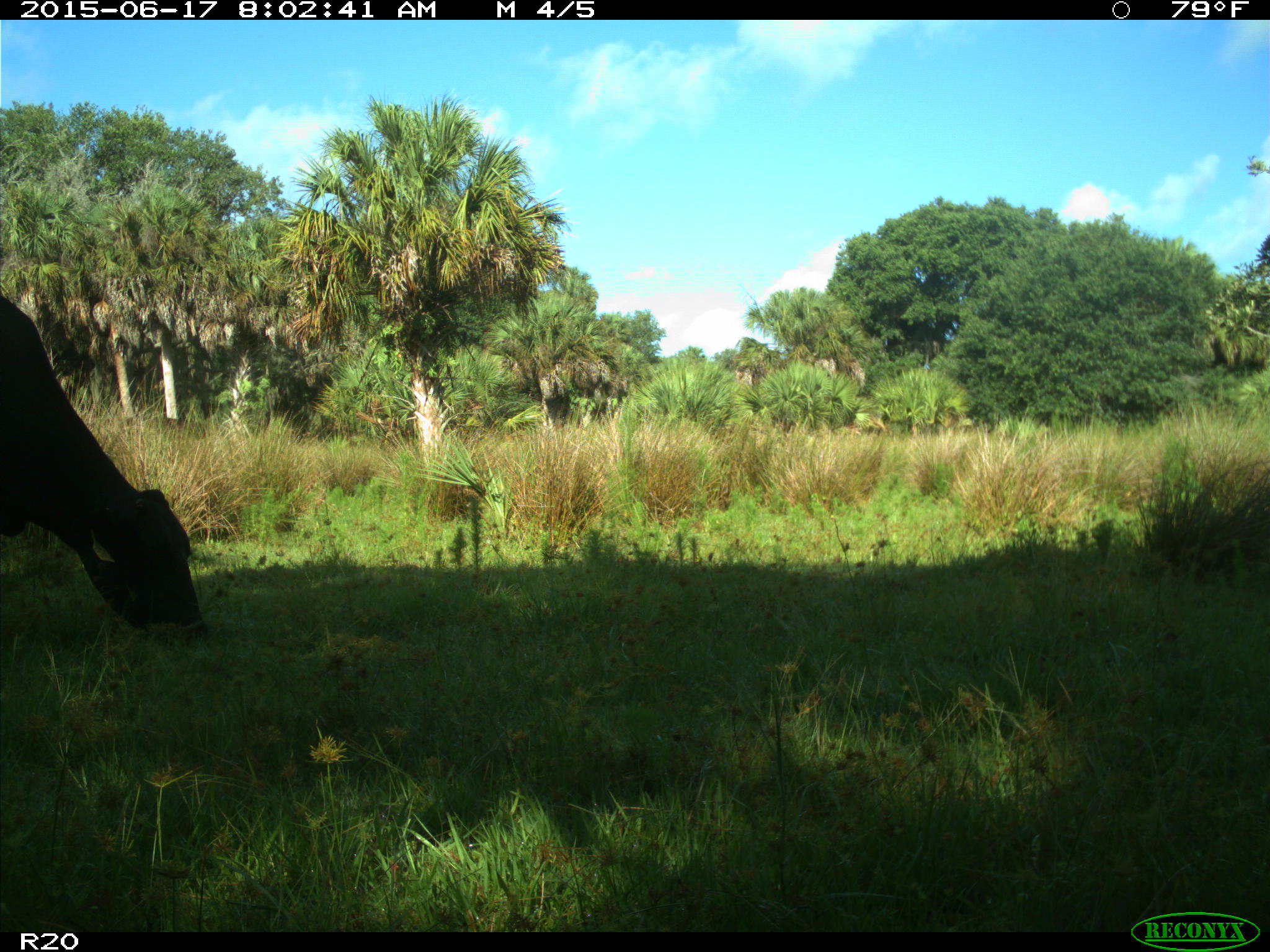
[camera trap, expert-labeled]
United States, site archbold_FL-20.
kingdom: Animalia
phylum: Chordata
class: Mammalia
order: Artiodactyla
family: Bovidae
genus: Bos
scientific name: Bos taurus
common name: domestic cow